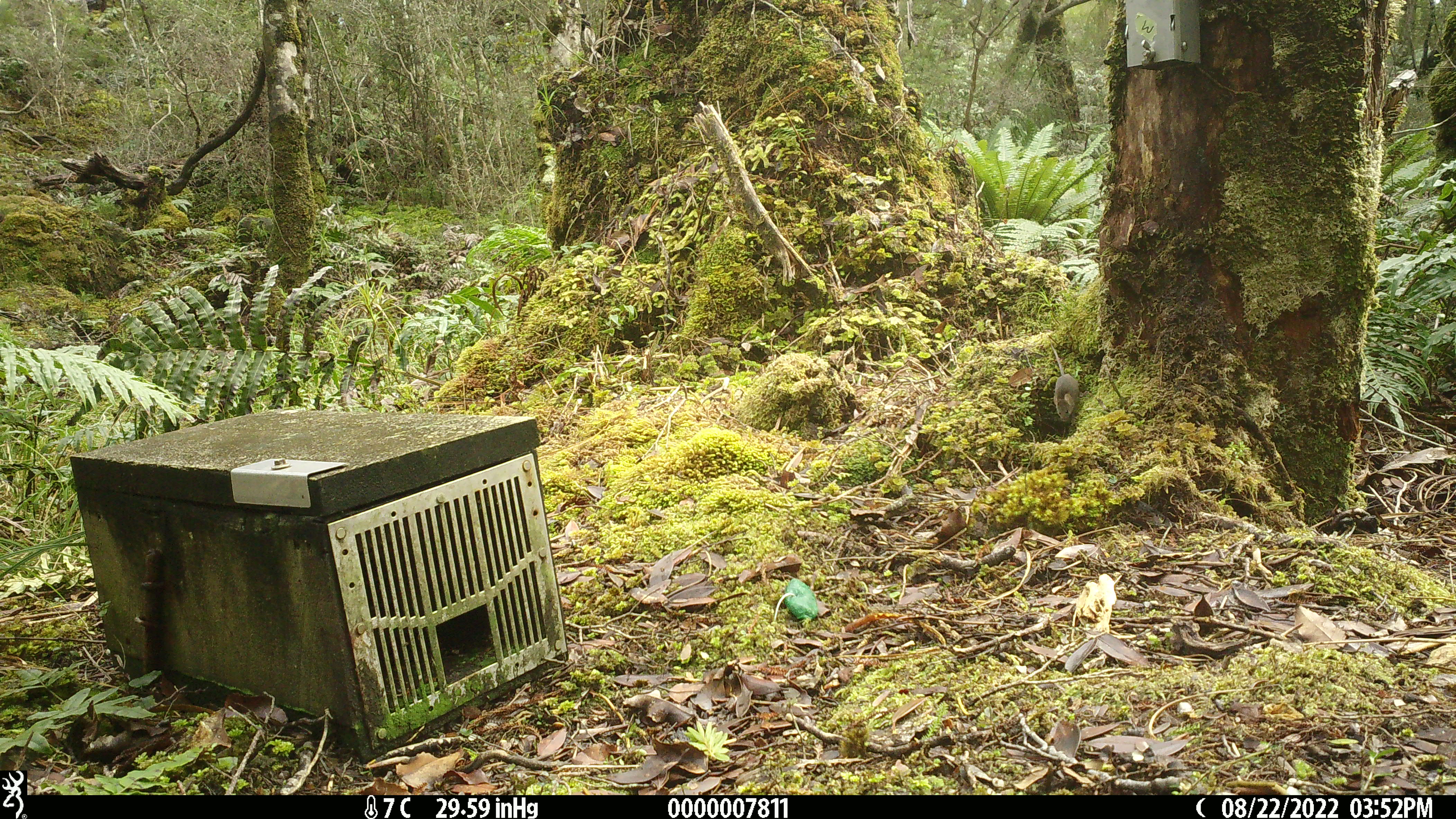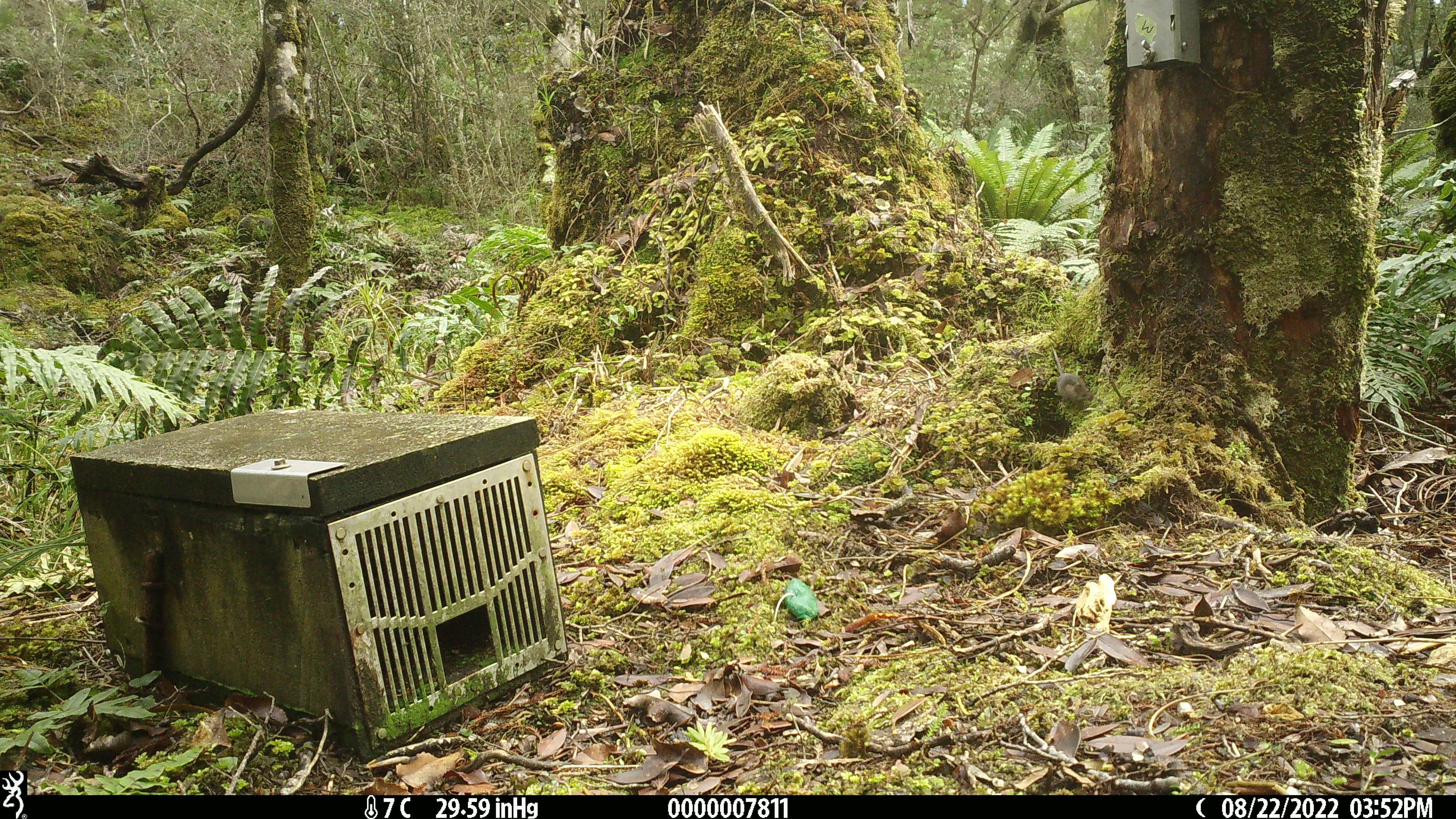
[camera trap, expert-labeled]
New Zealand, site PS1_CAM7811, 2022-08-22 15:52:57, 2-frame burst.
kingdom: Animalia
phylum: Chordata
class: Mammalia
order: Rodentia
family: Muridae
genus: Mus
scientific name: Mus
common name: mouse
Mouse (Mus).